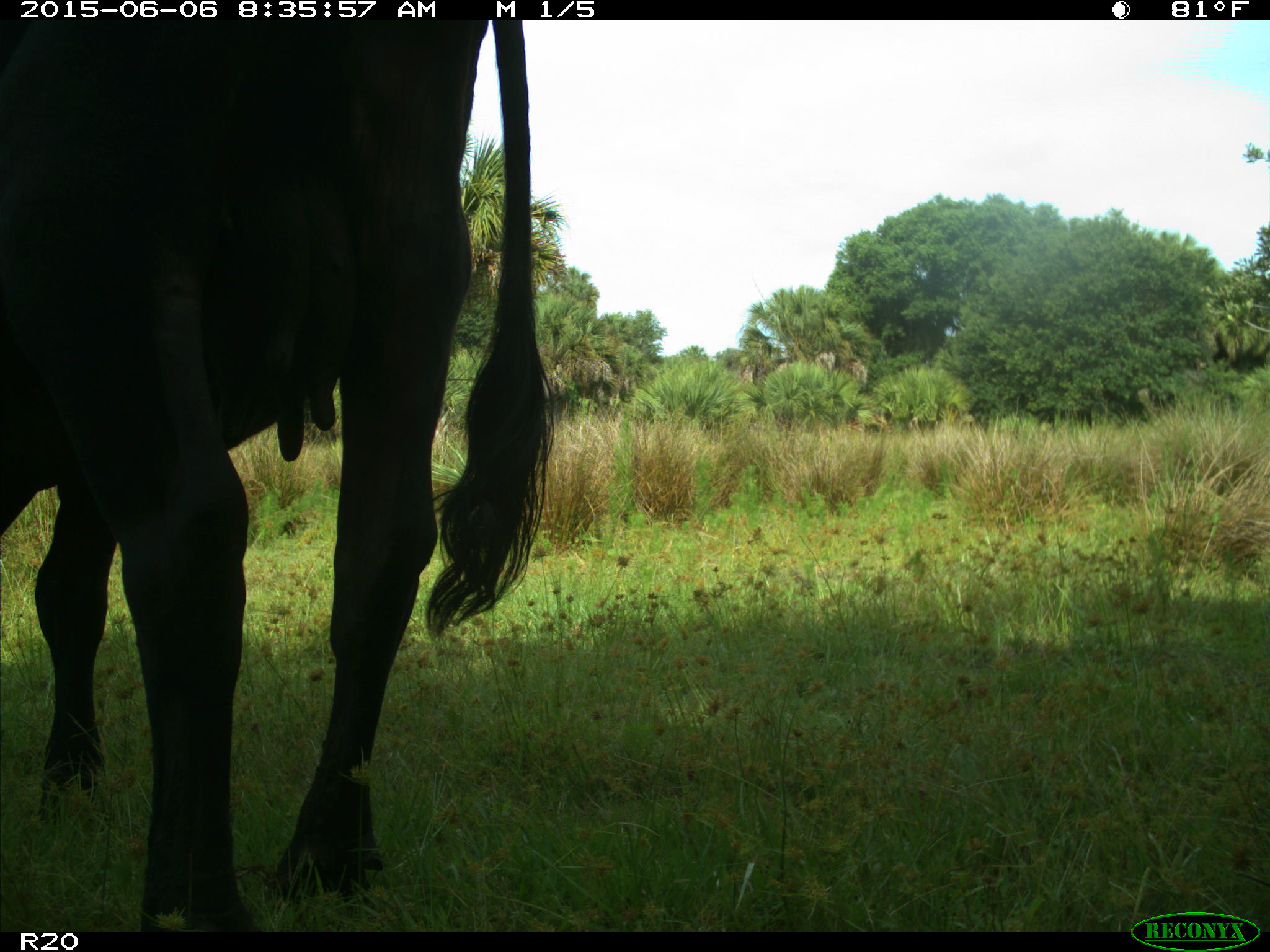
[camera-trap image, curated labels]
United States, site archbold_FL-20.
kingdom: Animalia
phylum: Chordata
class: Mammalia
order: Artiodactyla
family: Bovidae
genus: Bos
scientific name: Bos taurus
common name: domestic cow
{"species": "Bos taurus (domestic cow)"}